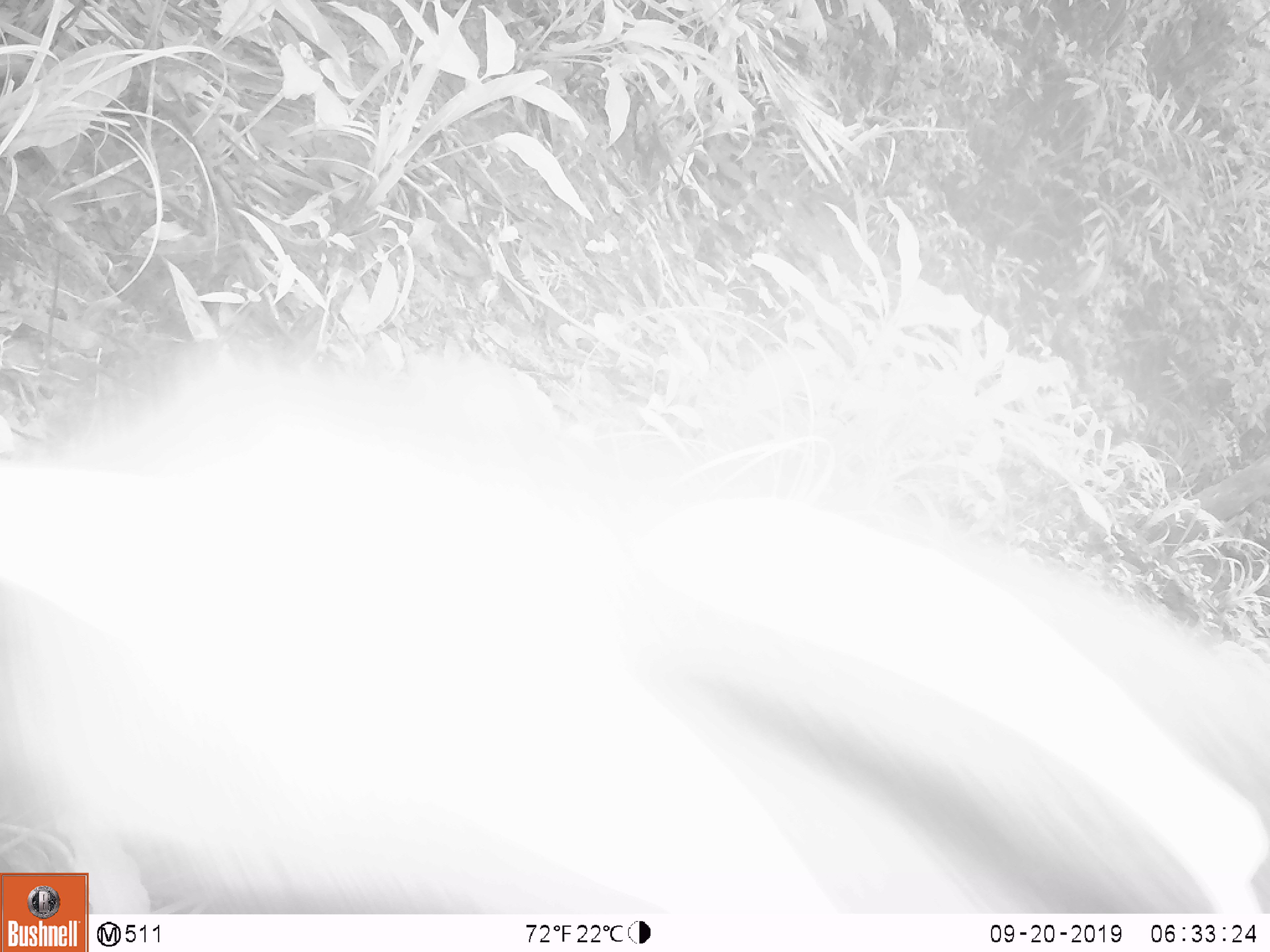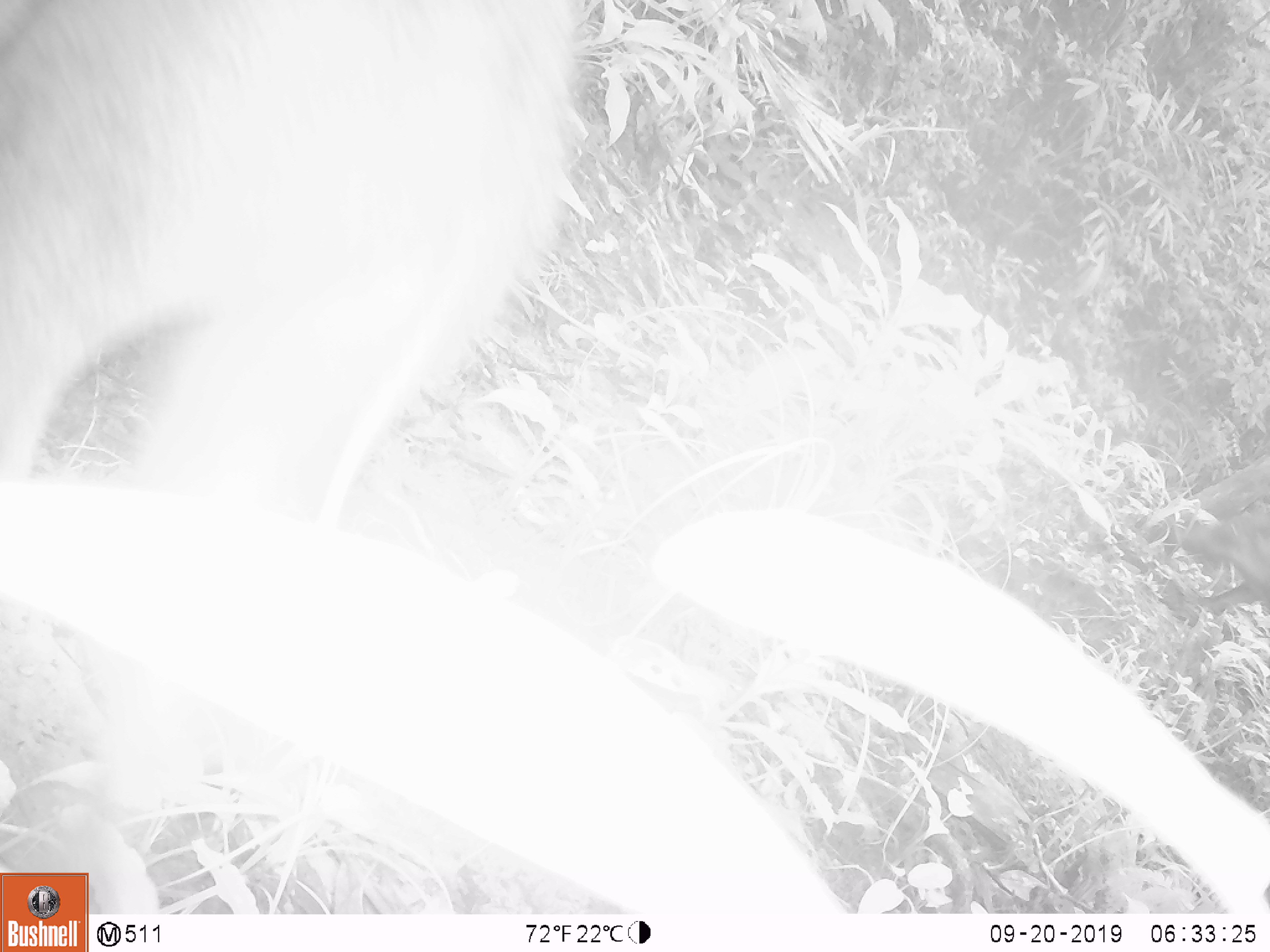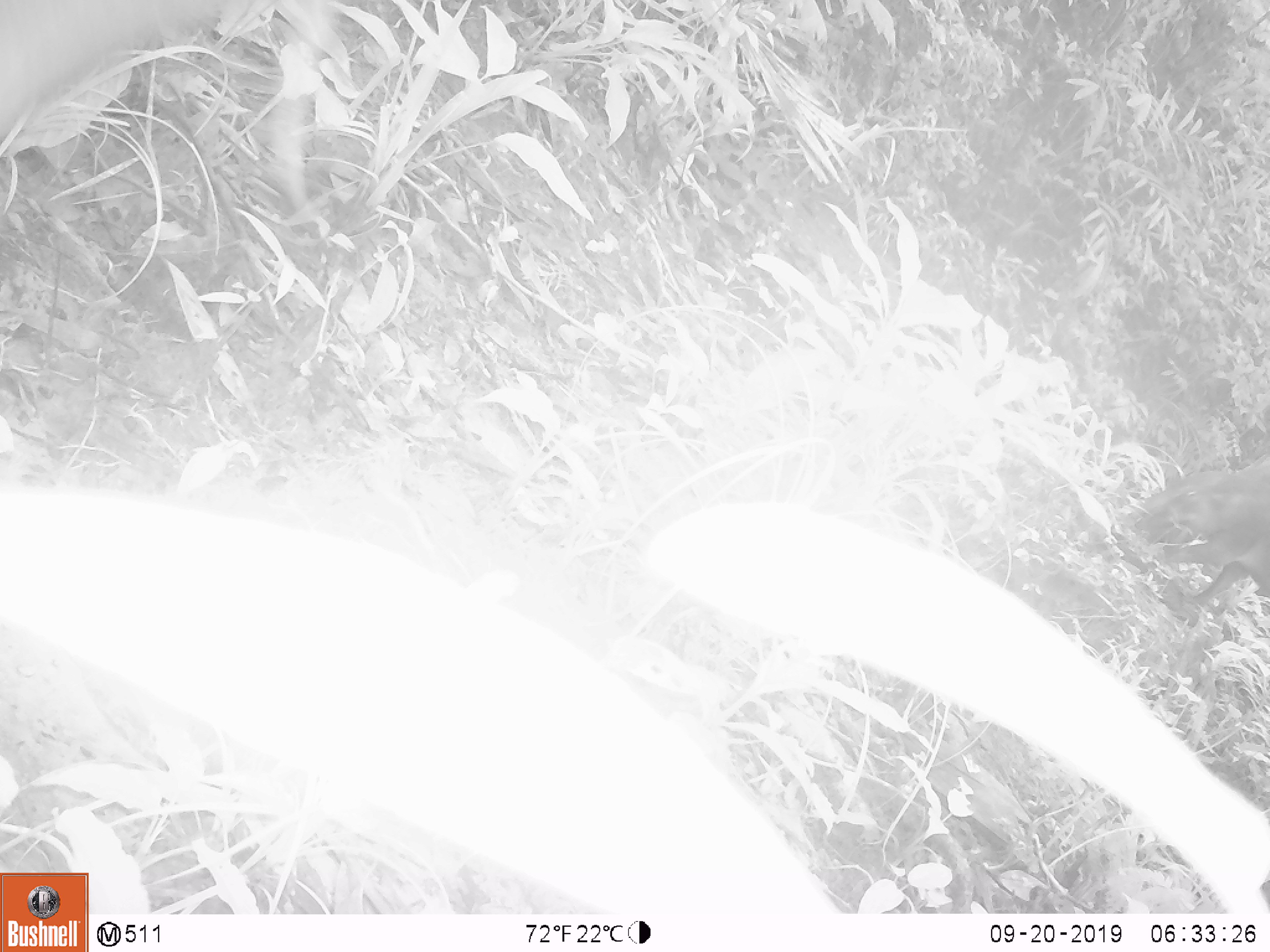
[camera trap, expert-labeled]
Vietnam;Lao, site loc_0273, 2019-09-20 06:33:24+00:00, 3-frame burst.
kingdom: Animalia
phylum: Chordata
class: Mammalia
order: Artiodactyla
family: Suidae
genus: Sus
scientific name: Sus scrofa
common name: eurasian wild pig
Eurasian wild pig (Sus scrofa). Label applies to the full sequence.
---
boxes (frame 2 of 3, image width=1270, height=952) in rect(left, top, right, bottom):
eurasian wild pig: rect(1170, 510, 1269, 615)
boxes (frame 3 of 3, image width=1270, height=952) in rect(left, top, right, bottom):
eurasian wild pig: rect(1134, 445, 1270, 620)